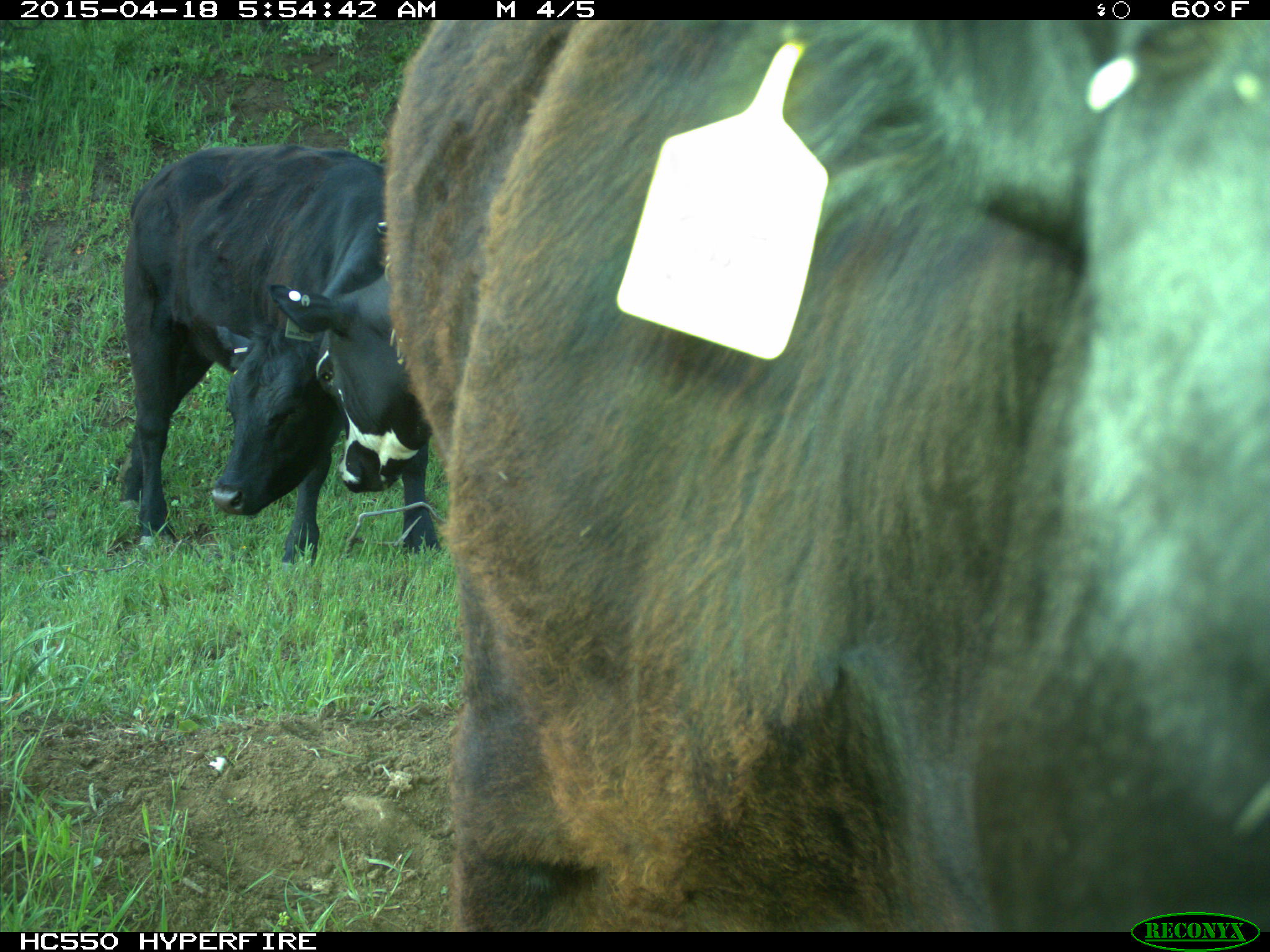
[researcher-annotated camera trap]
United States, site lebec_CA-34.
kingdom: Animalia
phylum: Chordata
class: Mammalia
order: Artiodactyla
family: Bovidae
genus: Bos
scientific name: Bos taurus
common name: domestic cow